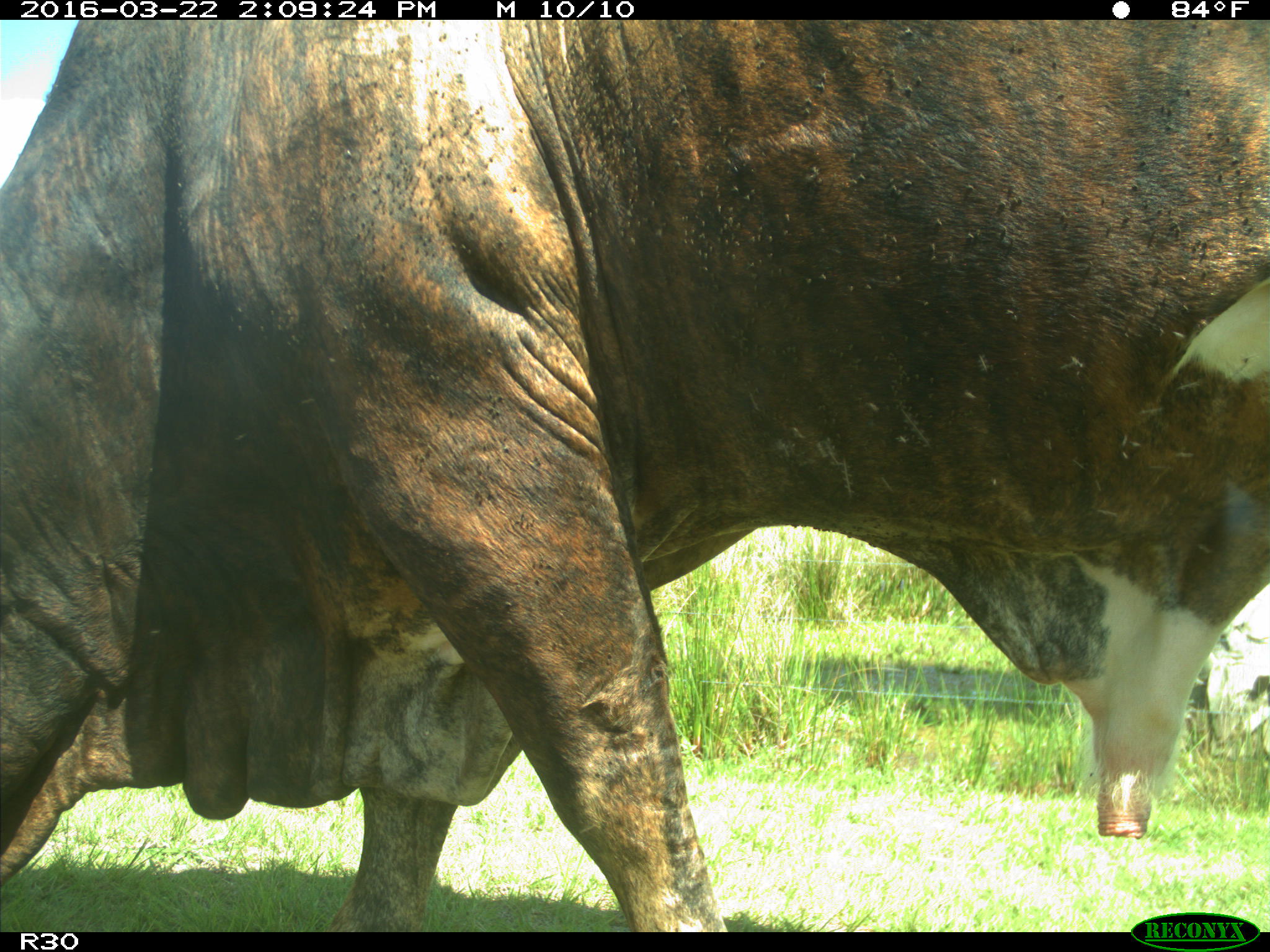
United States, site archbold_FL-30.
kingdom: Animalia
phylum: Chordata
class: Mammalia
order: Artiodactyla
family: Bovidae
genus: Bos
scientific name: Bos taurus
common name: domestic cow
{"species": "Bos taurus (domestic cow)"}